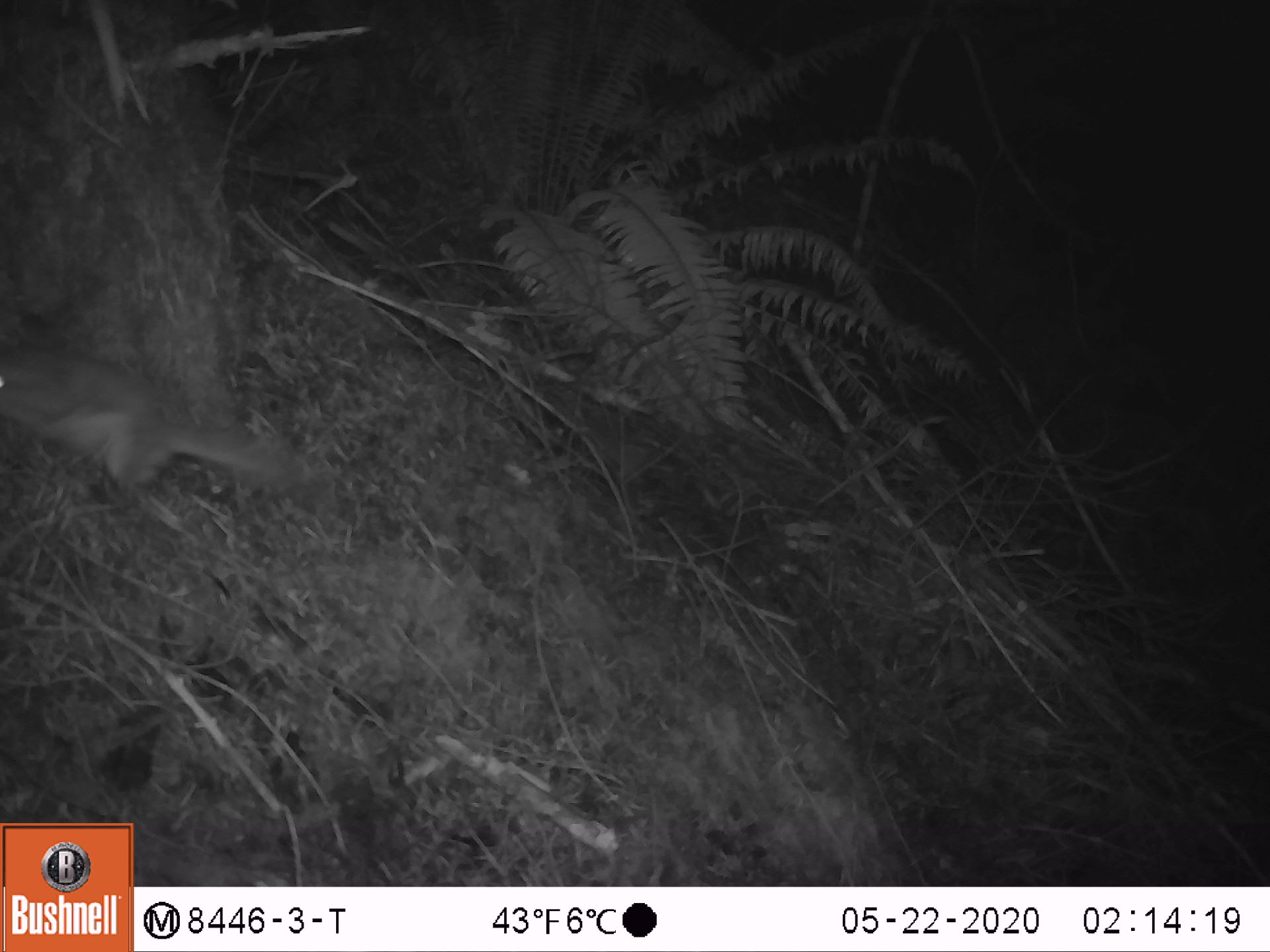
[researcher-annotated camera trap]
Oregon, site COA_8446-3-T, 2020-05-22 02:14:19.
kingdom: Animalia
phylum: Chordata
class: Mammalia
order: Rodentia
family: Sciuridae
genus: Glaucomys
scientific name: Glaucomys oregonensis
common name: humboldt's flying squirrel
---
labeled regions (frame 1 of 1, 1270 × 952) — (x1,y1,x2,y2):
humboldt's flying squirrel: (1,330,316,532)